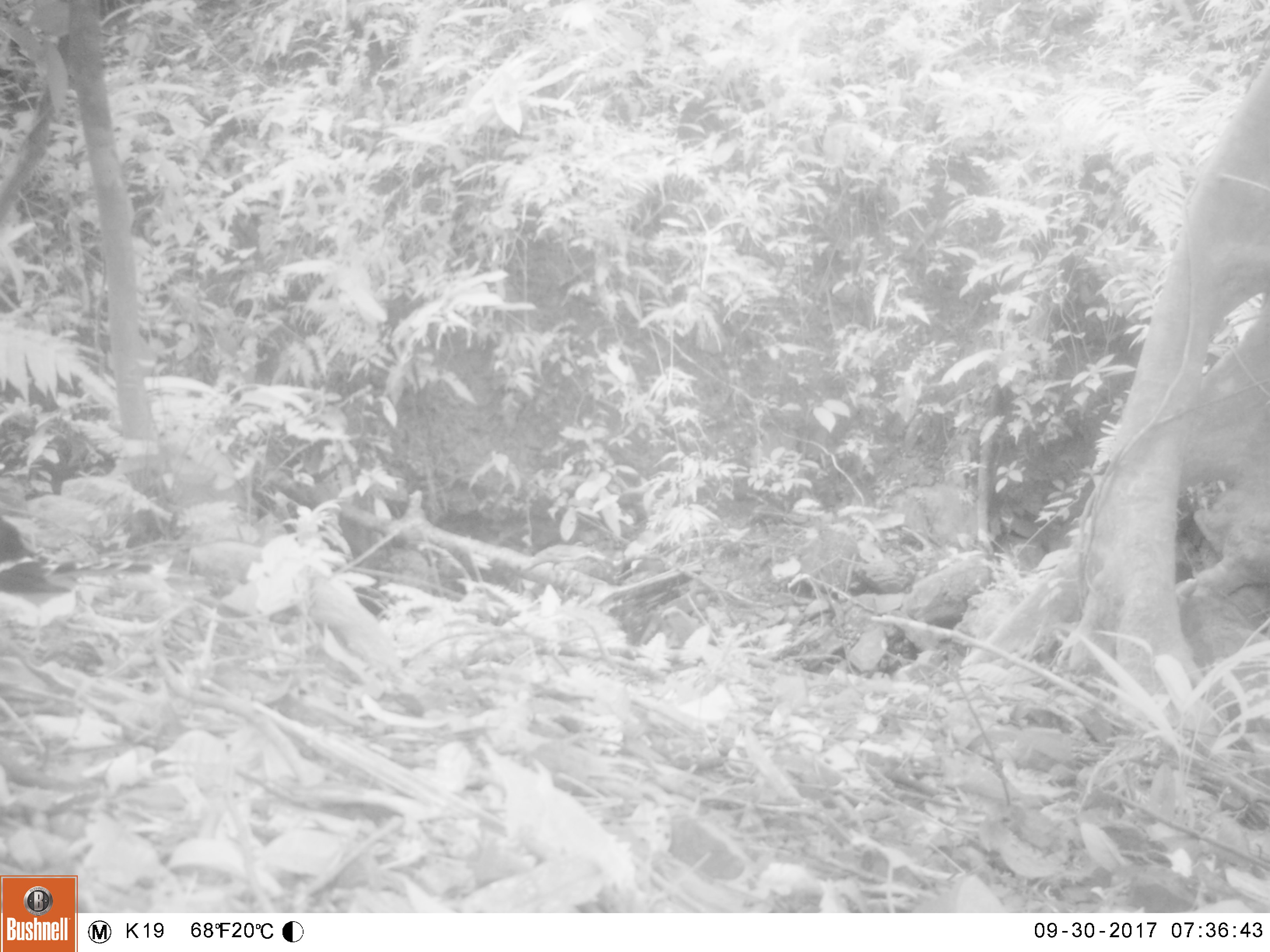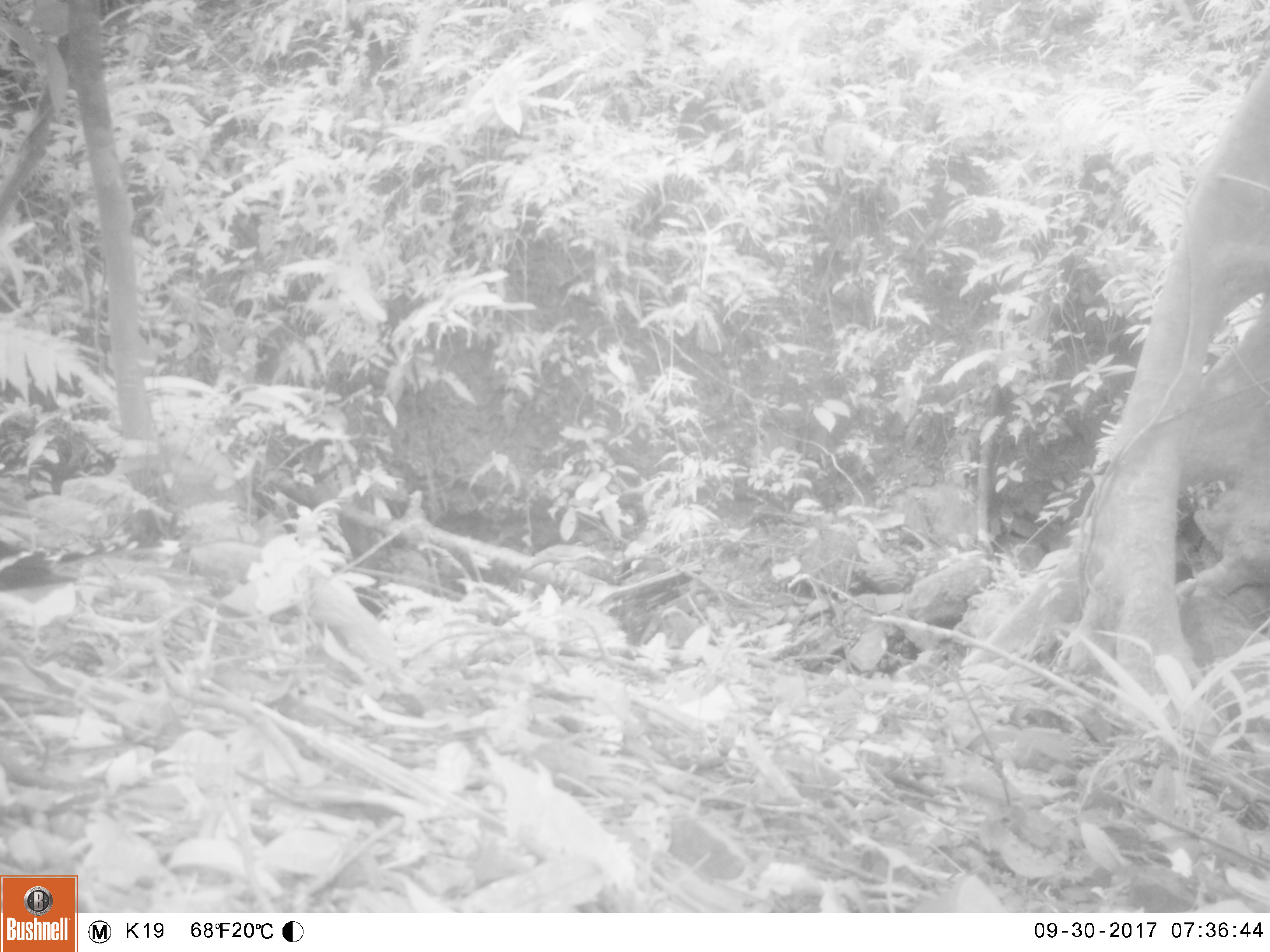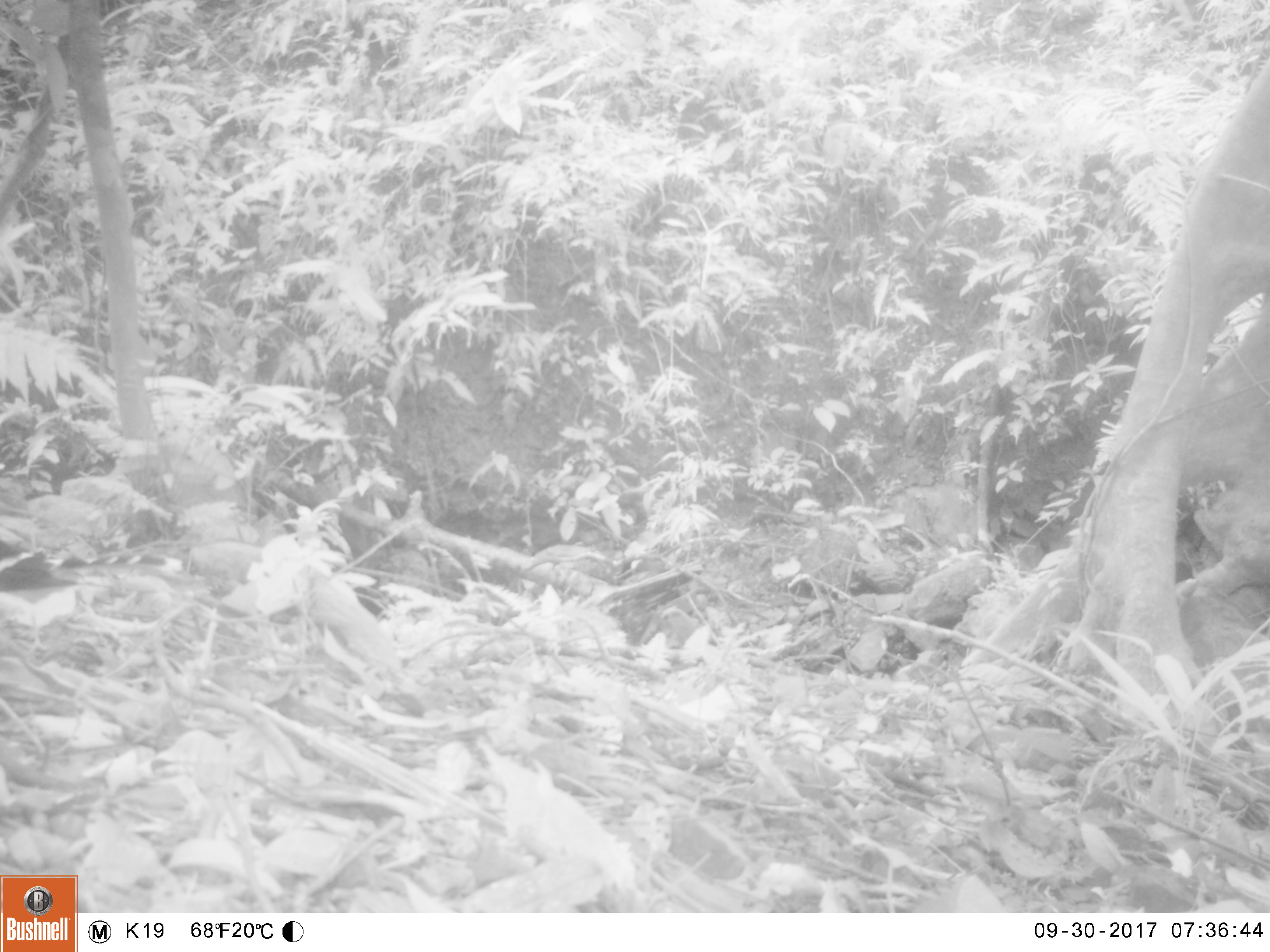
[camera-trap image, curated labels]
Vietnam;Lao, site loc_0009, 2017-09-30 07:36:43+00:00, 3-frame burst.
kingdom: Animalia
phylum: Chordata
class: Aves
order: Passeriformes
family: Muscicapidae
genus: Enicurus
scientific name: Enicurus leschenaulti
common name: white-crowned forktail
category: white crowned forktail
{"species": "white crowned forktail (white-crowned forktail) (Enicurus leschenaulti)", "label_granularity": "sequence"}